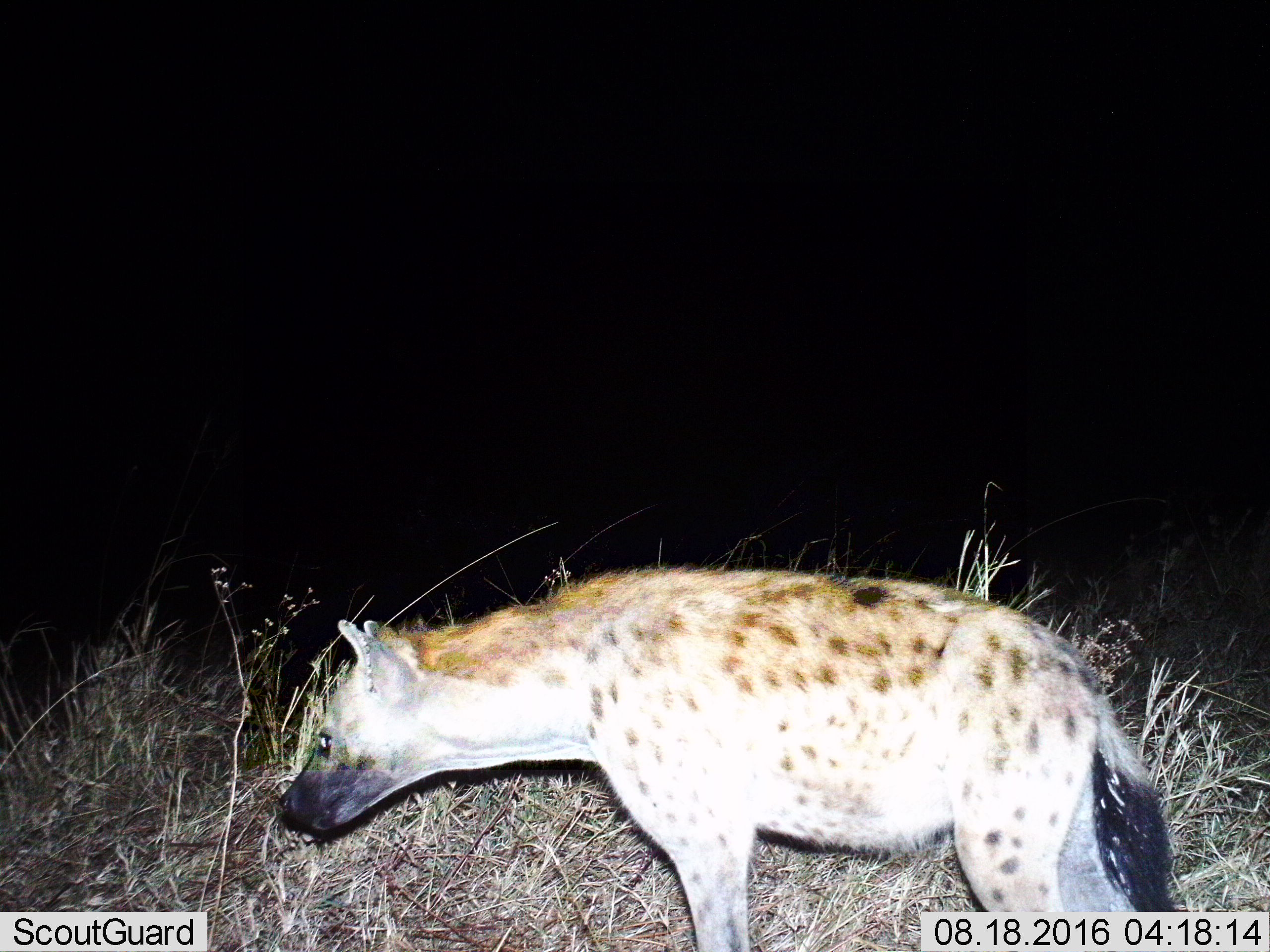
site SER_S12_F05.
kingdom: Animalia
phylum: Chordata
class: Mammalia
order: Carnivora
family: Hyaenidae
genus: Crocuta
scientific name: Crocuta crocuta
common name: spotted hyena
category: hyenaspotted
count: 1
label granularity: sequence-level